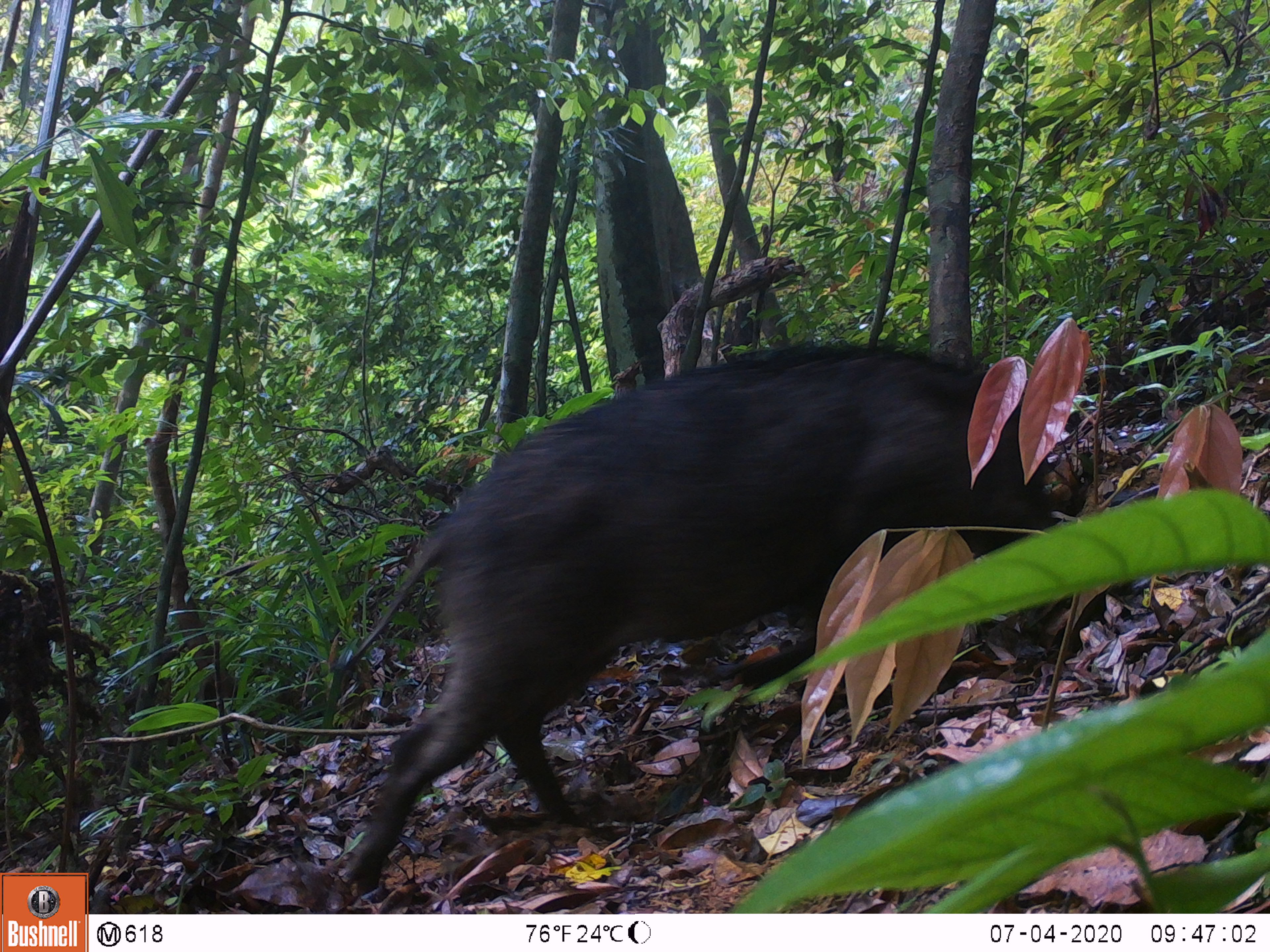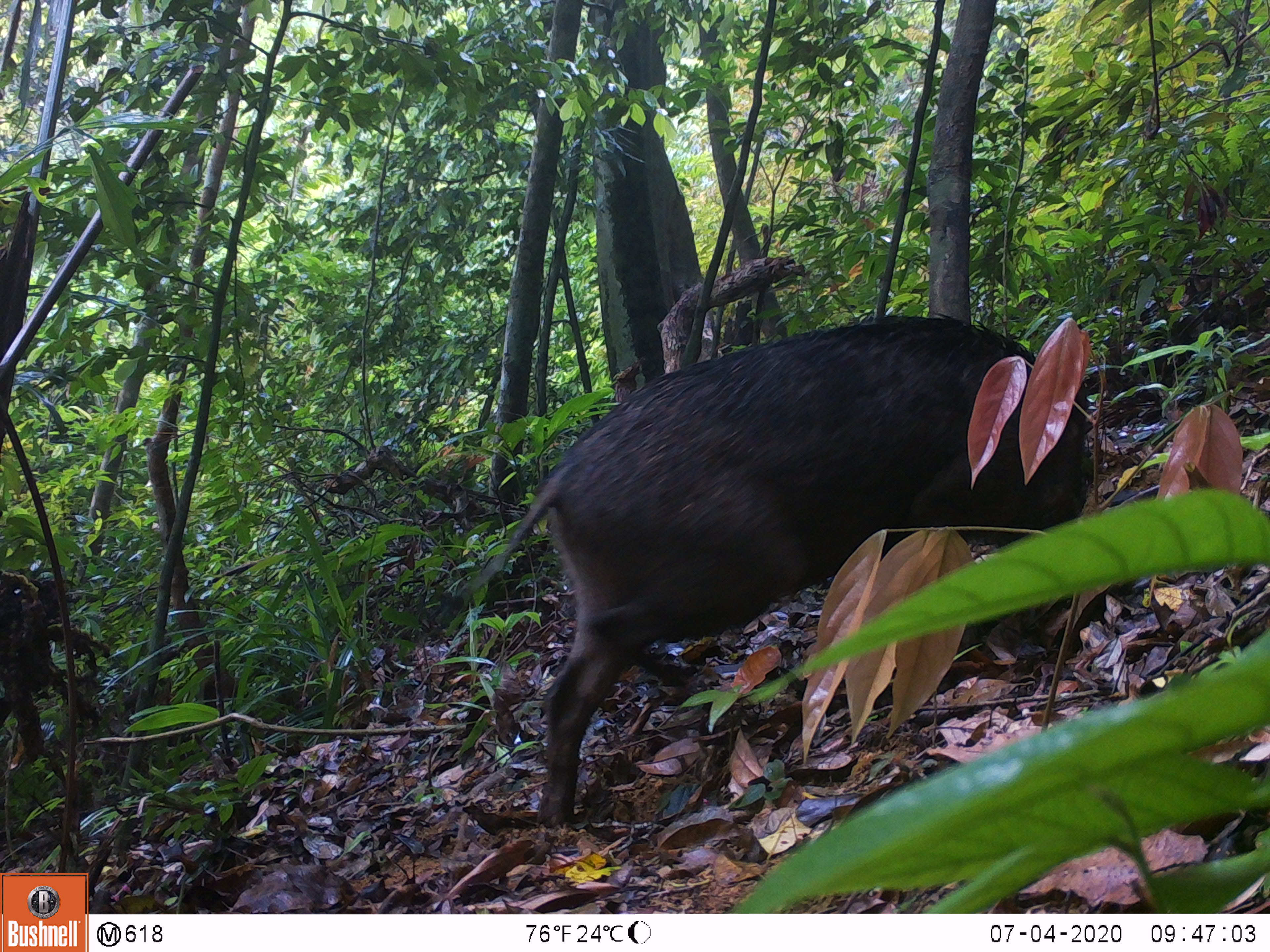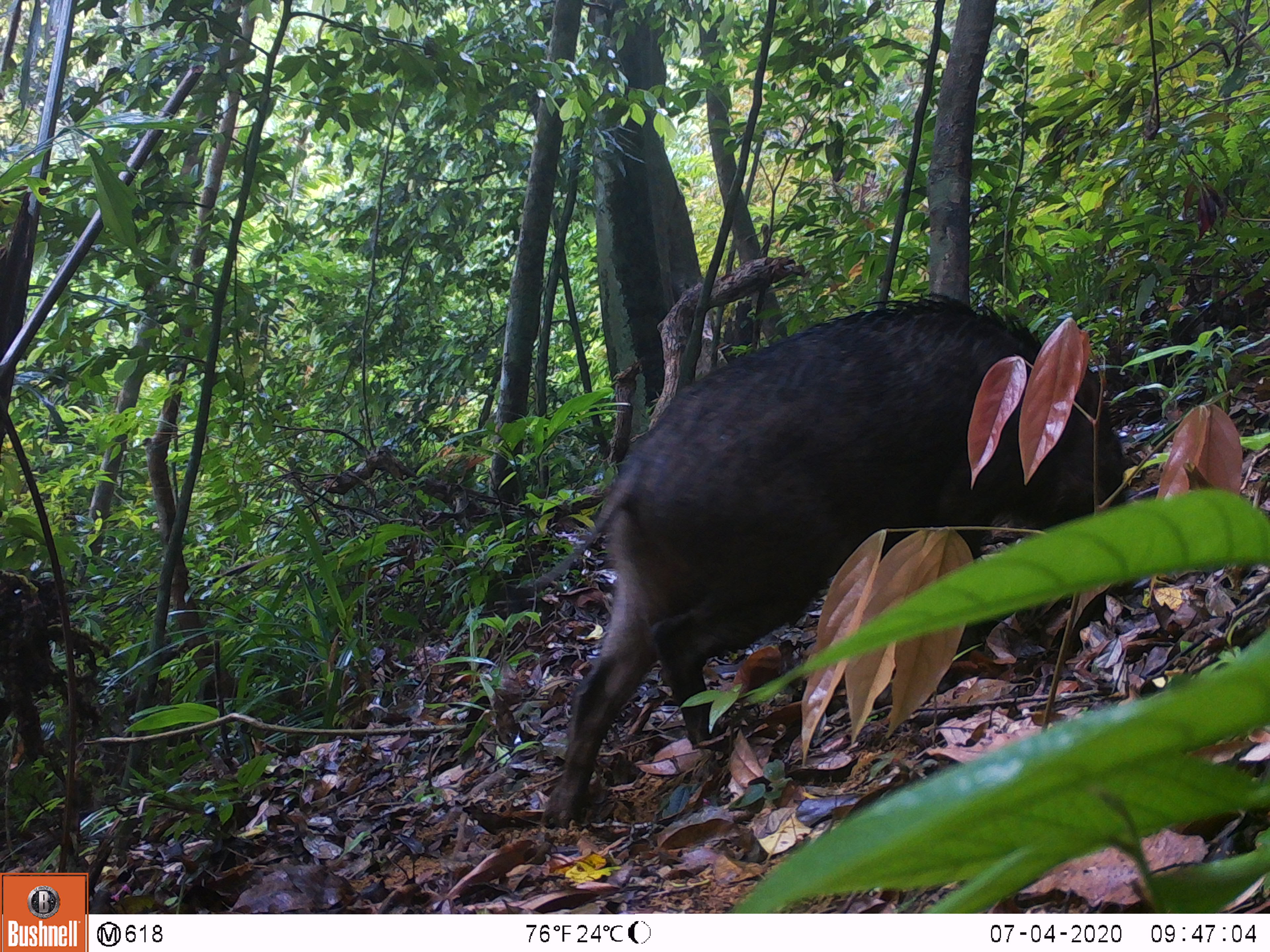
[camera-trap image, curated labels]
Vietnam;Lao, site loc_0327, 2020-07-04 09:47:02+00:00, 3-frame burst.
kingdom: Animalia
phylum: Chordata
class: Mammalia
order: Artiodactyla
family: Suidae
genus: Sus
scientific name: Sus scrofa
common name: eurasian wild pig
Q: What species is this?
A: Eurasian wild pig (Sus scrofa).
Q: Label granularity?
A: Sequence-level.